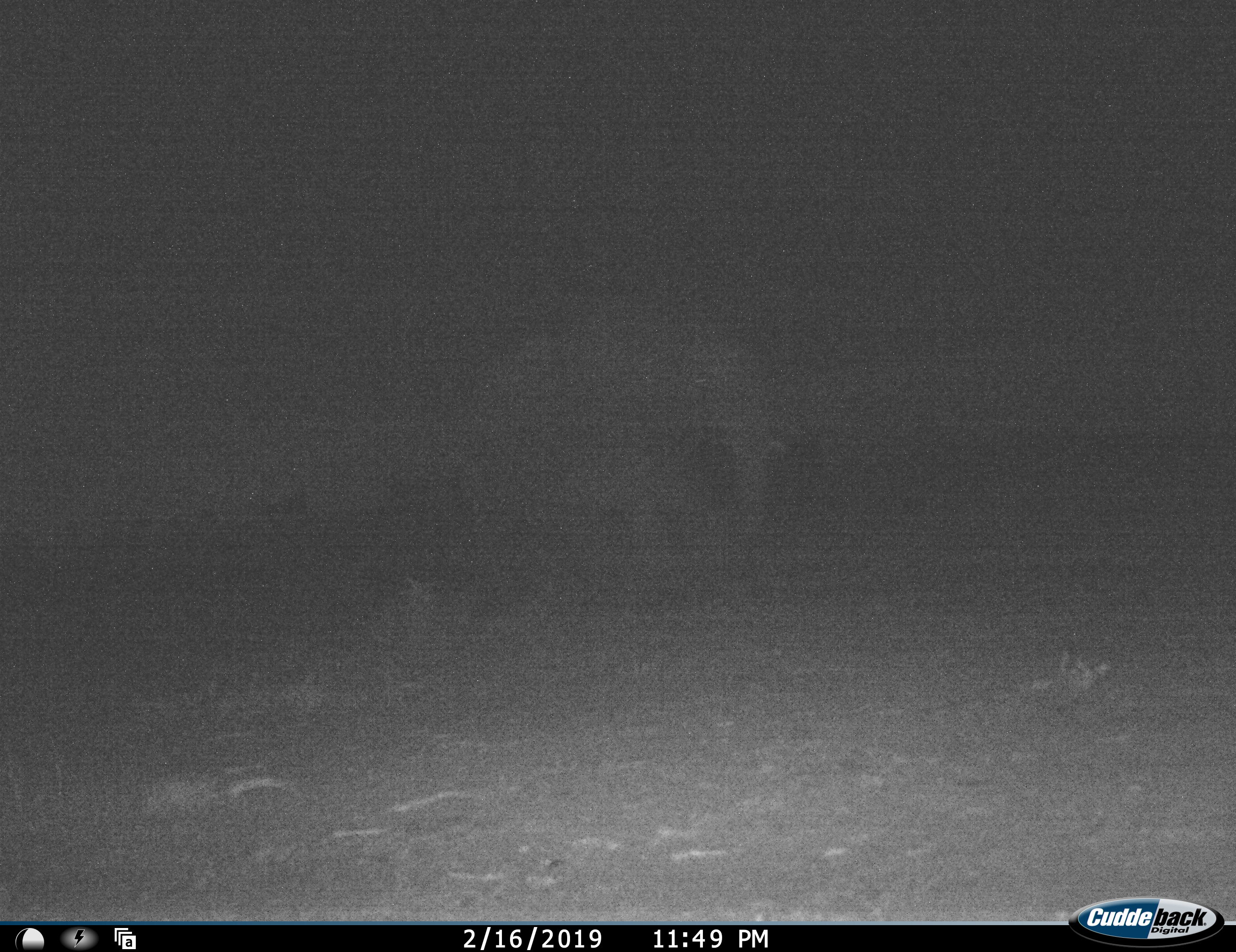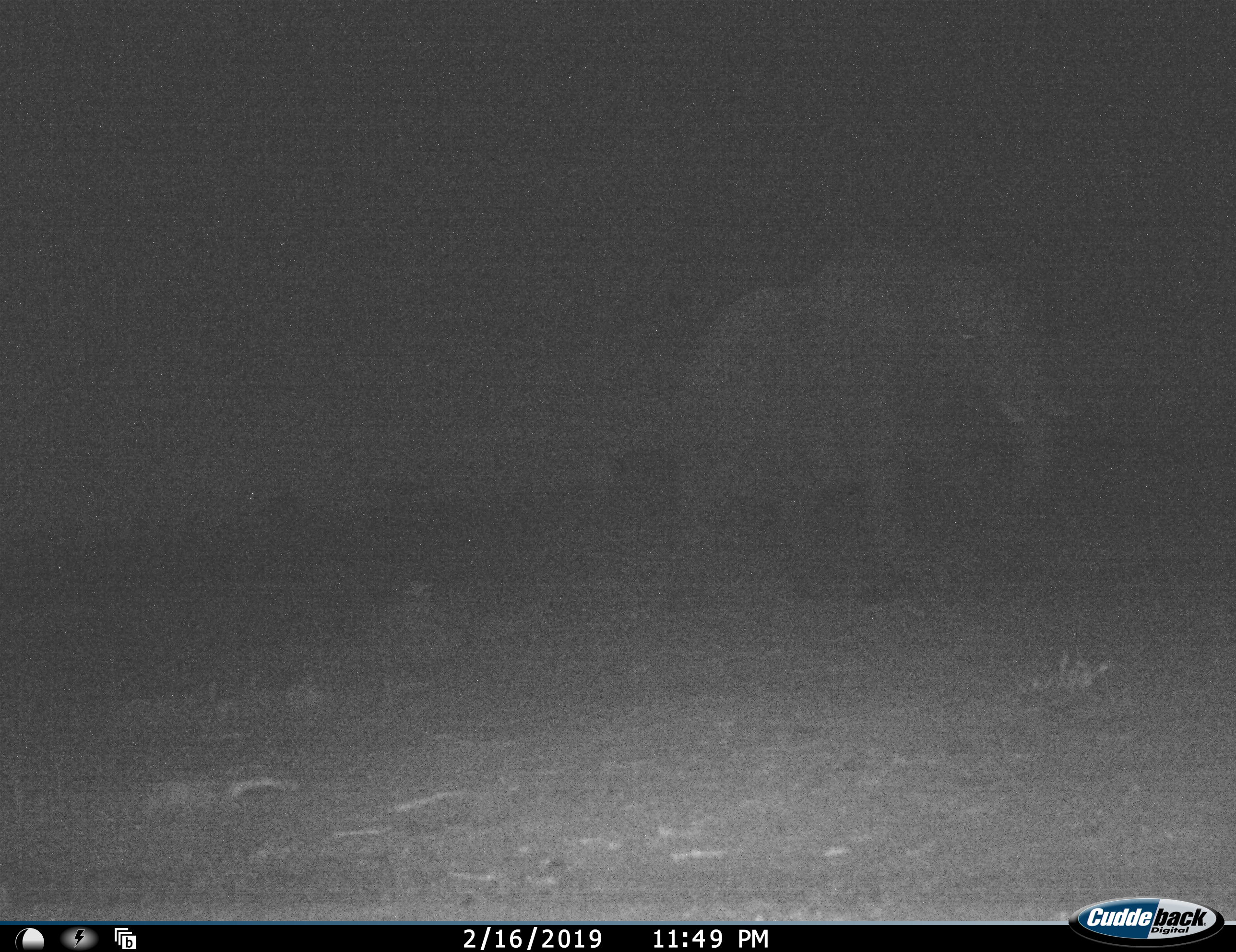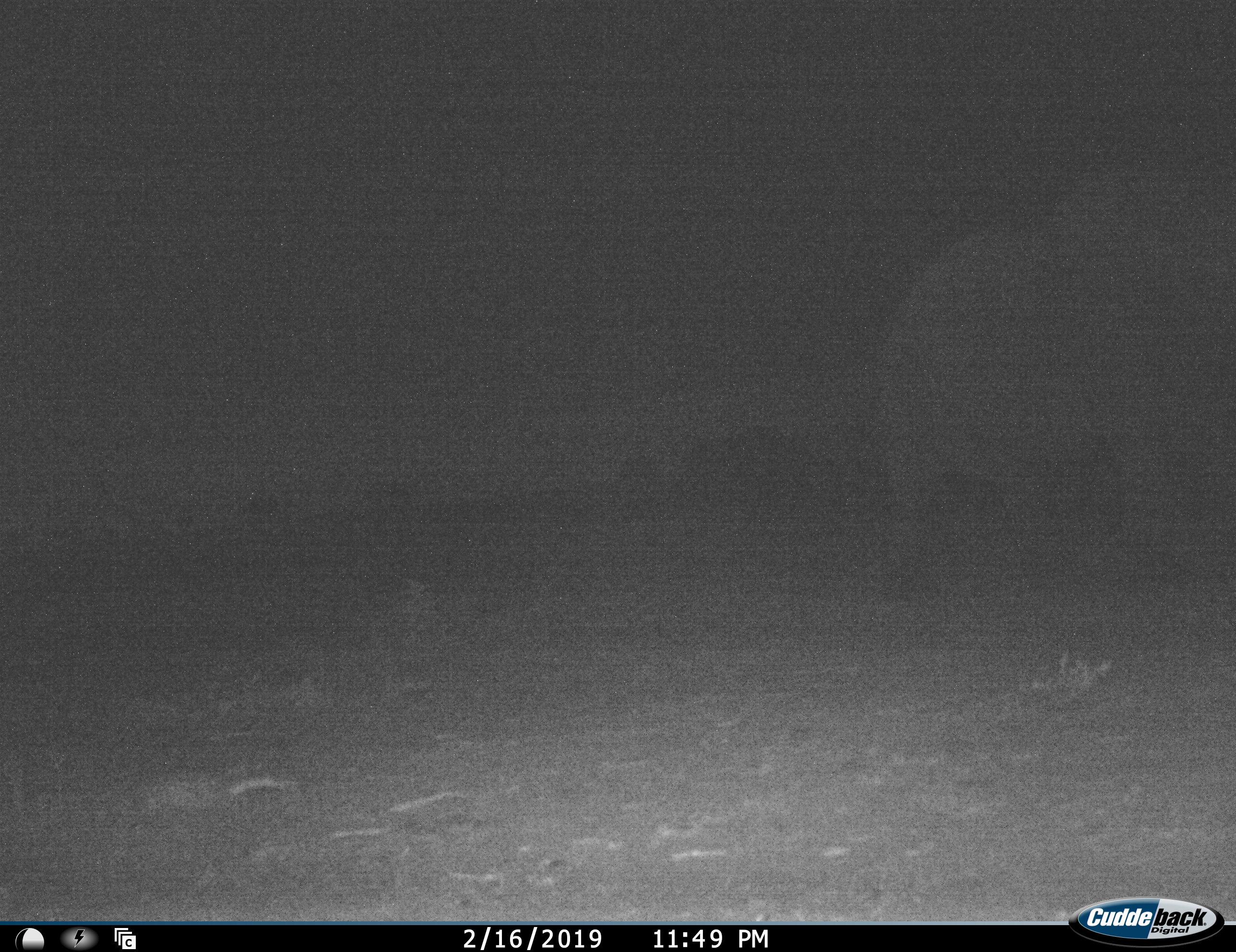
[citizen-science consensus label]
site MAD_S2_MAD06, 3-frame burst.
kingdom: Animalia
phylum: Chordata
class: Mammalia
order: Proboscidea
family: Elephantidae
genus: Loxodonta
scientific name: Loxodonta africana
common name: african bush elephant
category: elephant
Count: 1.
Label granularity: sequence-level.